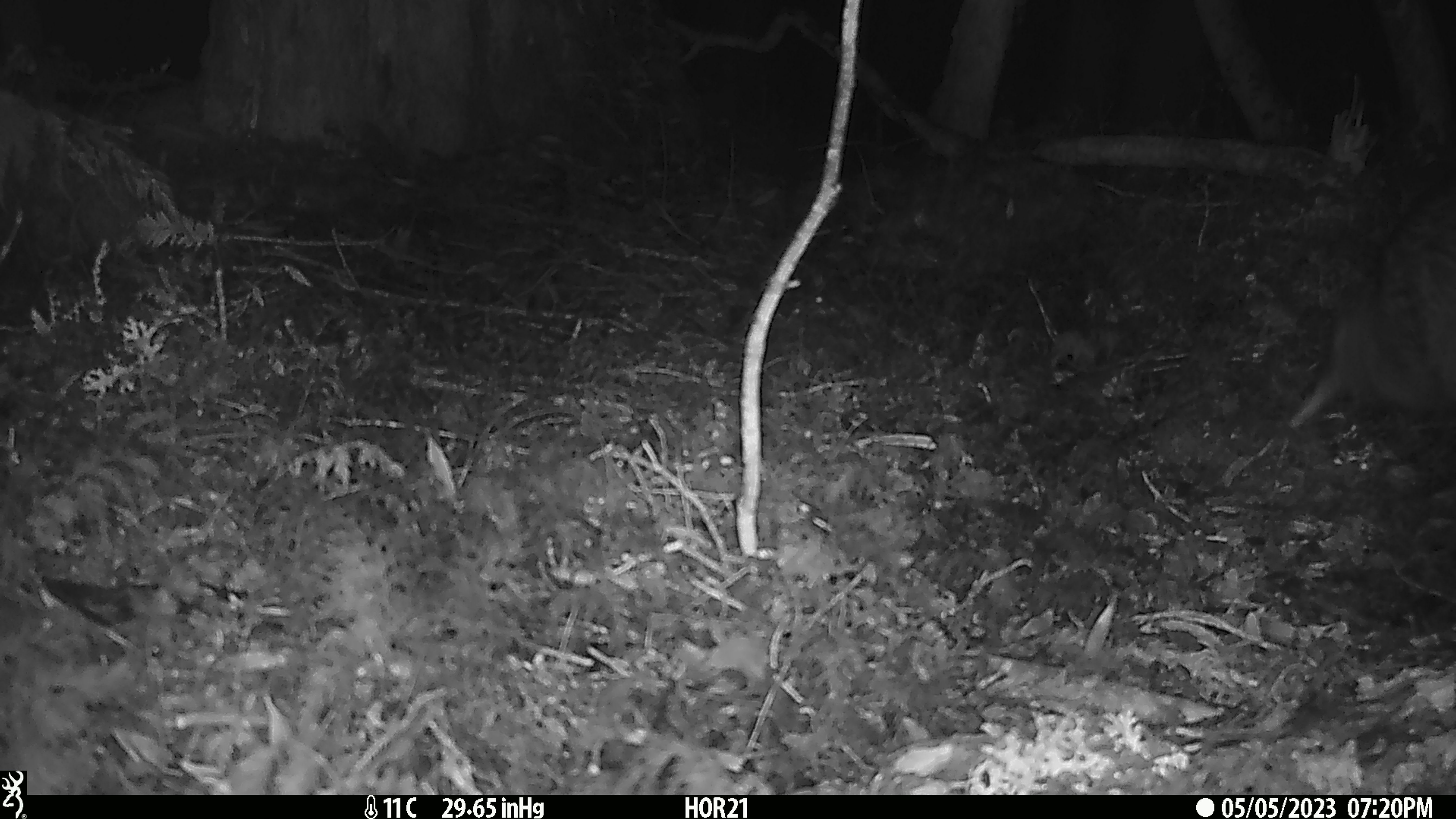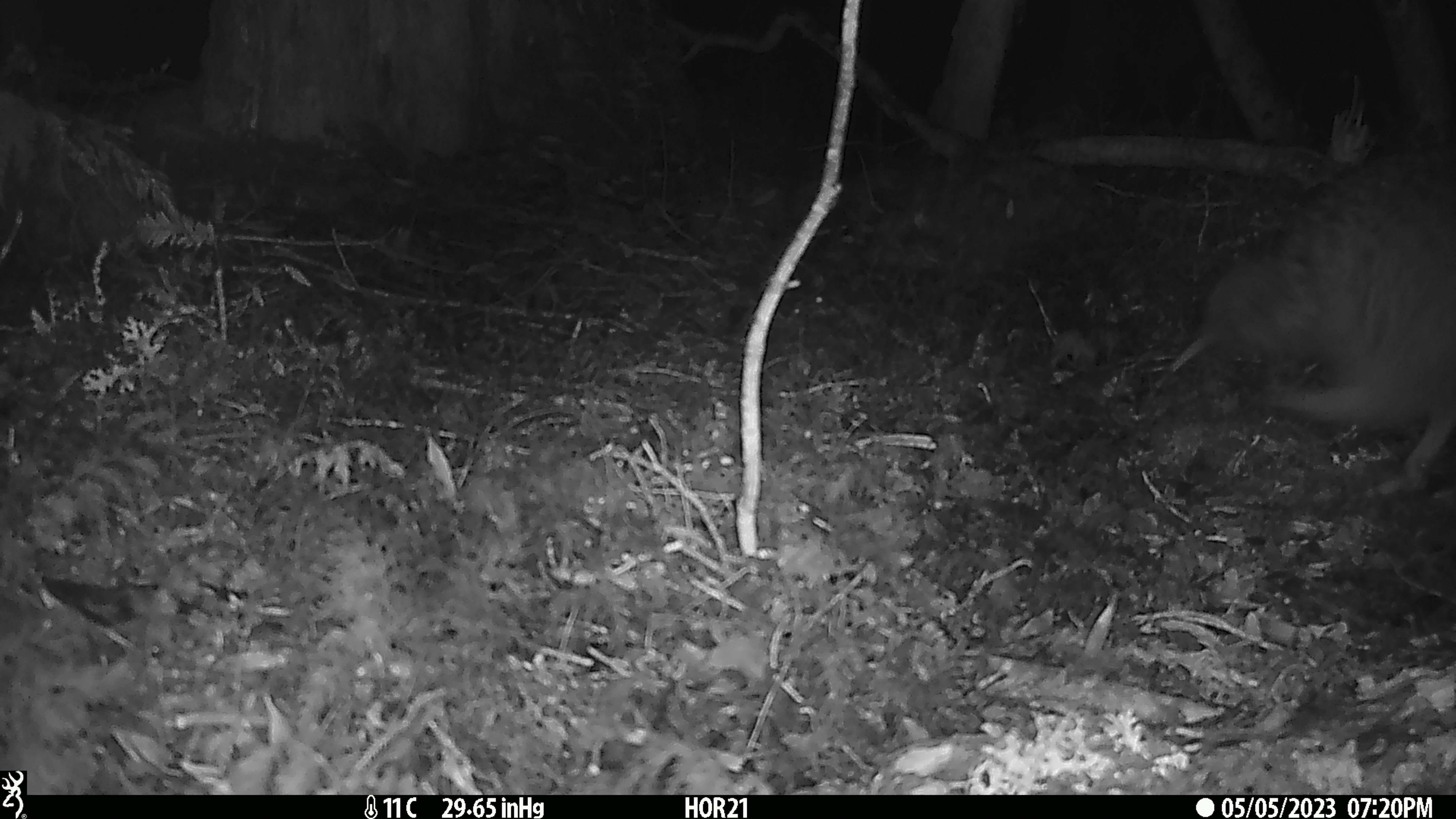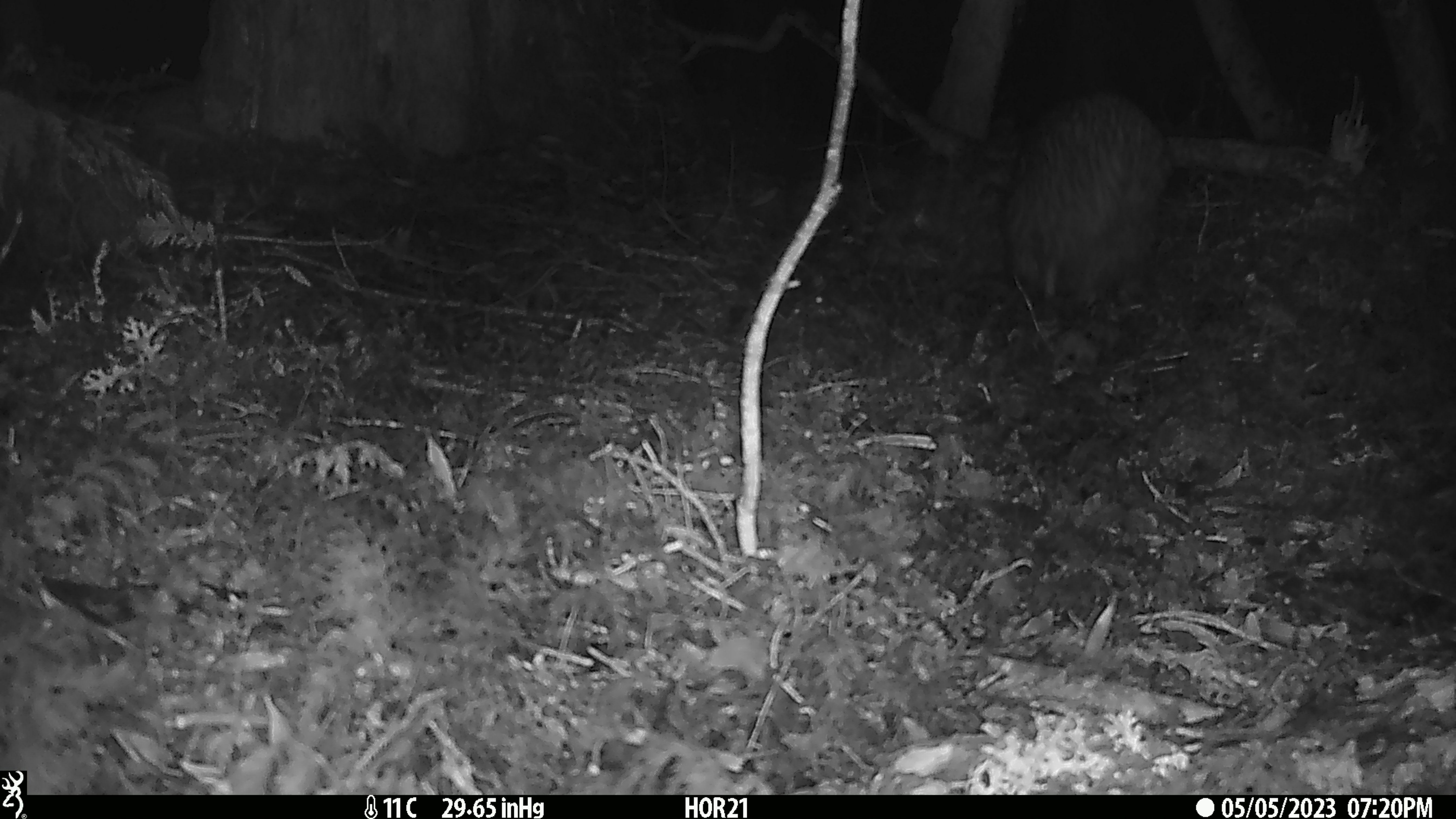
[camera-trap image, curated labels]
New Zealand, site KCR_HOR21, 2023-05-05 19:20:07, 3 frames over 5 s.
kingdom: Animalia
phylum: Chordata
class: Aves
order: Apterygiformes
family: Apterygidae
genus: Apteryx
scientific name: Apteryx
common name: kiwi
Kiwi (Apteryx).